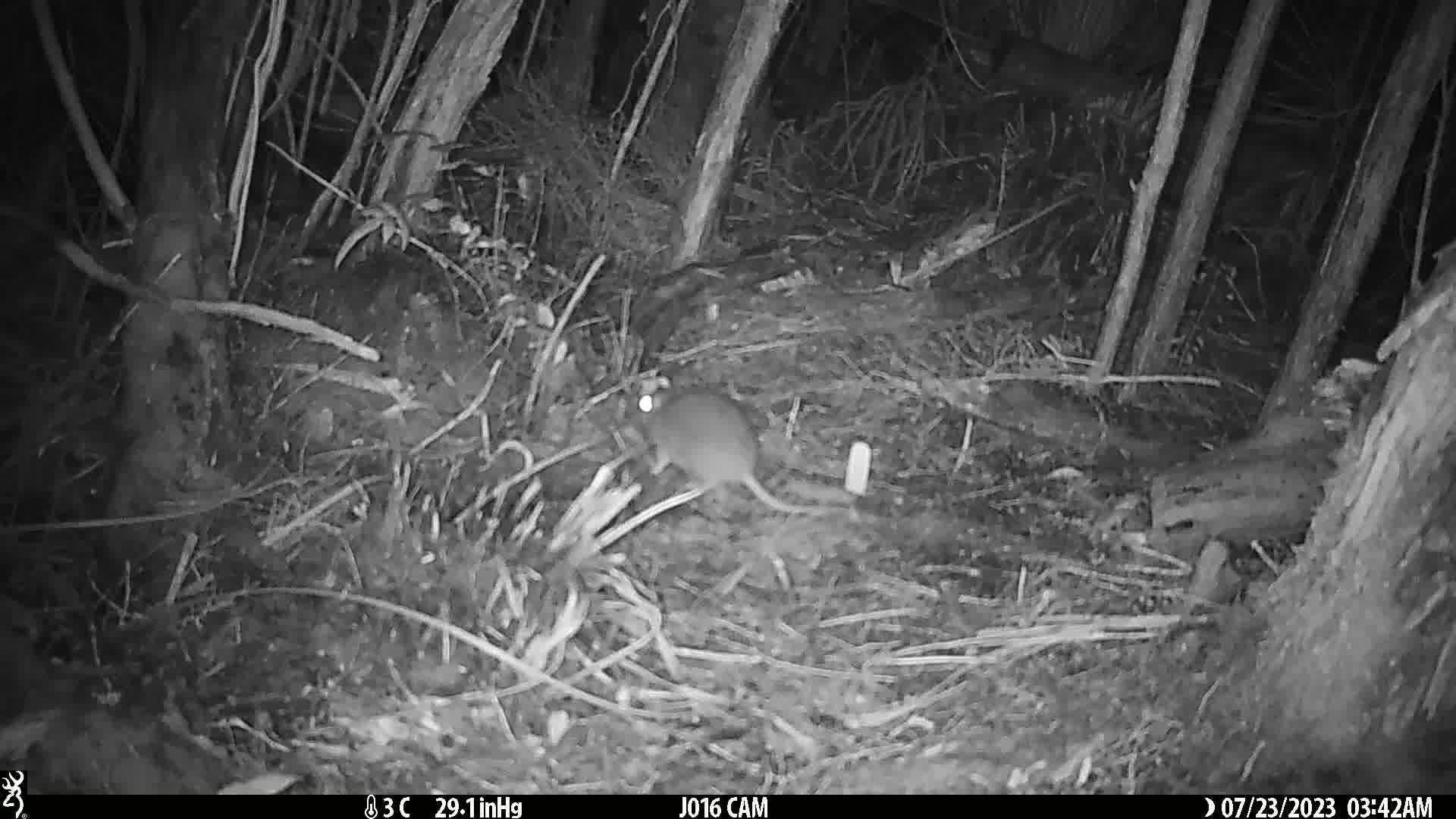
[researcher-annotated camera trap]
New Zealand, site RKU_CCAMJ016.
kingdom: Animalia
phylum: Chordata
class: Mammalia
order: Rodentia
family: Muridae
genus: Rattus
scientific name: Rattus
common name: rat